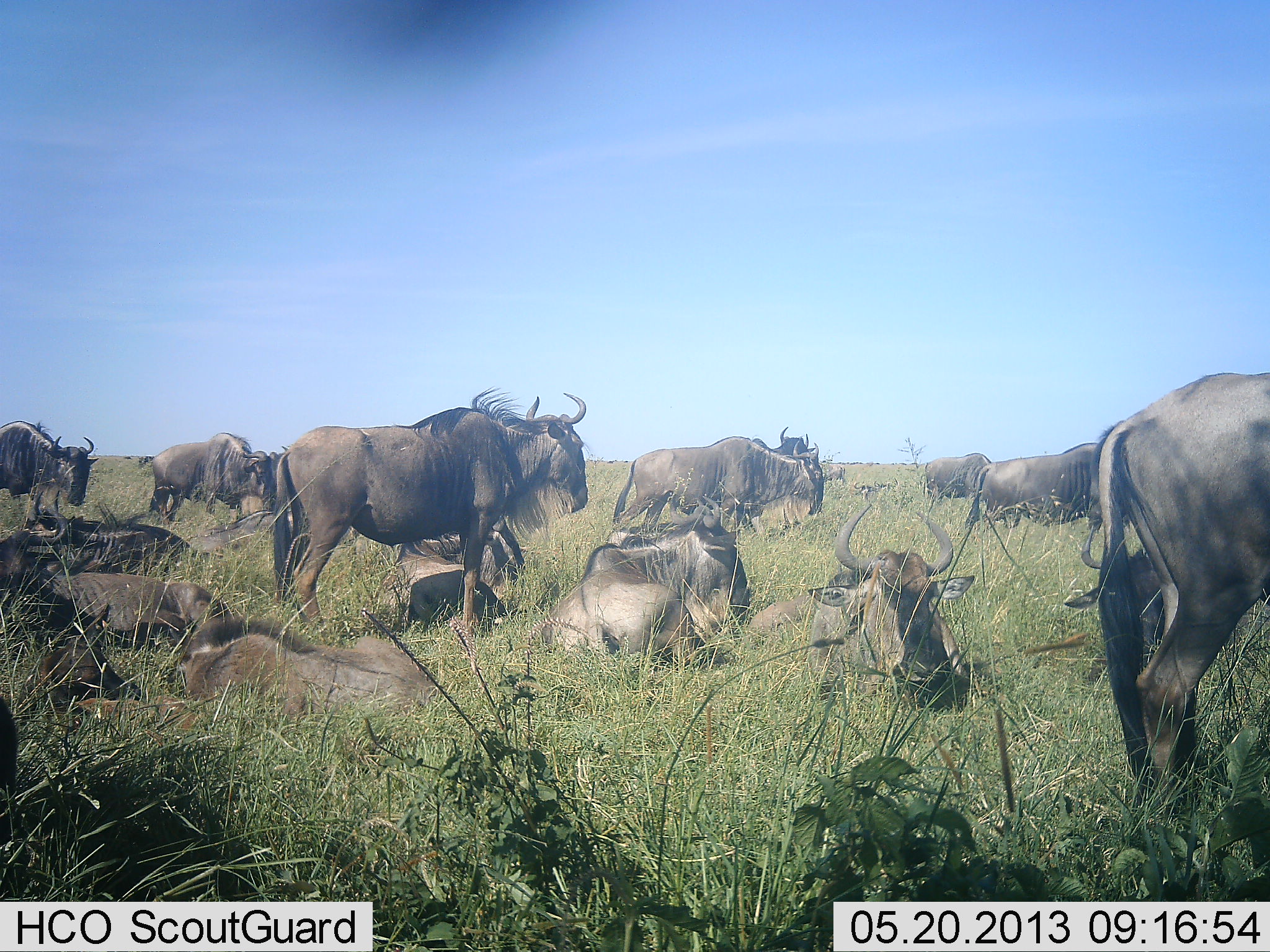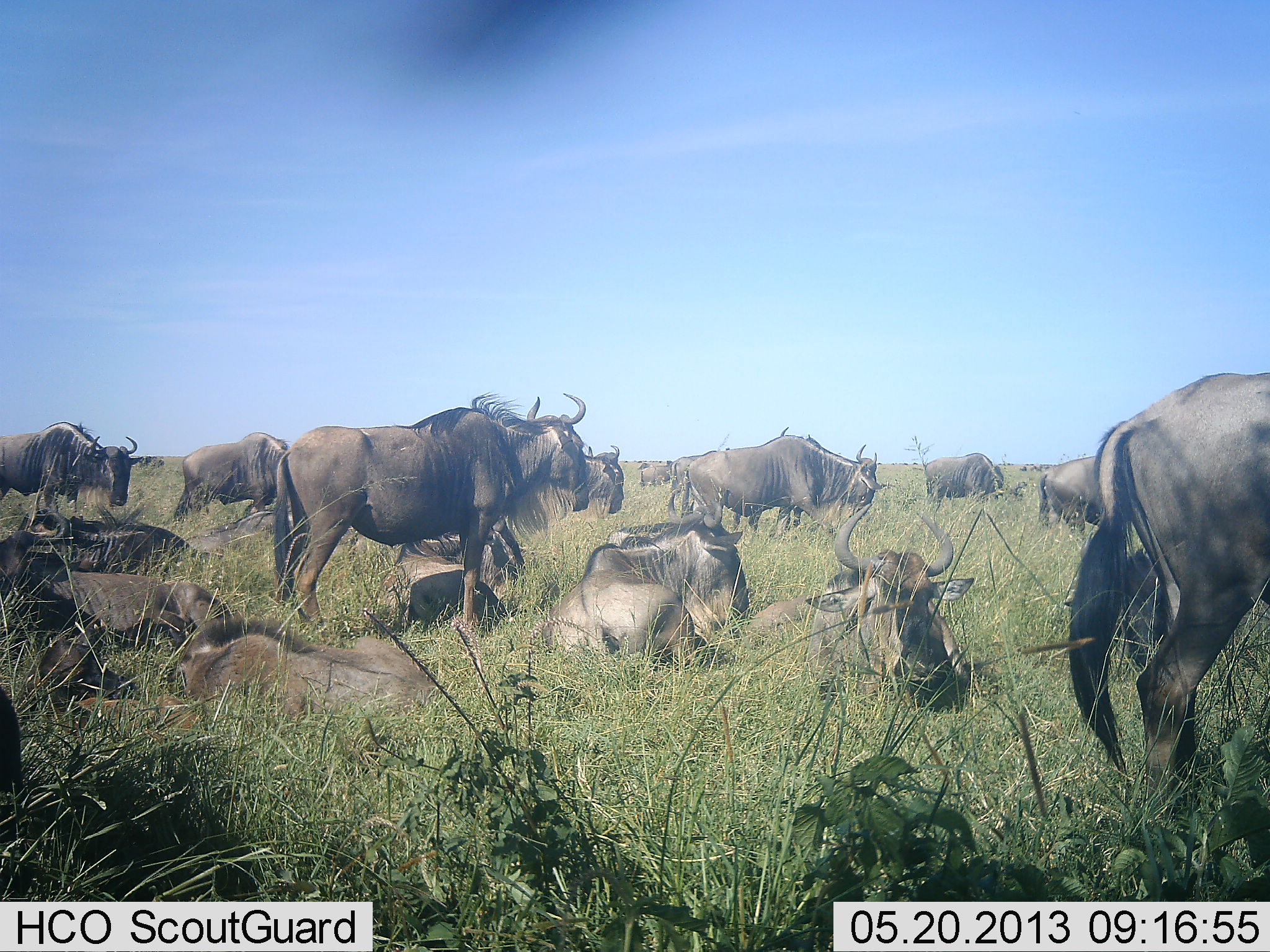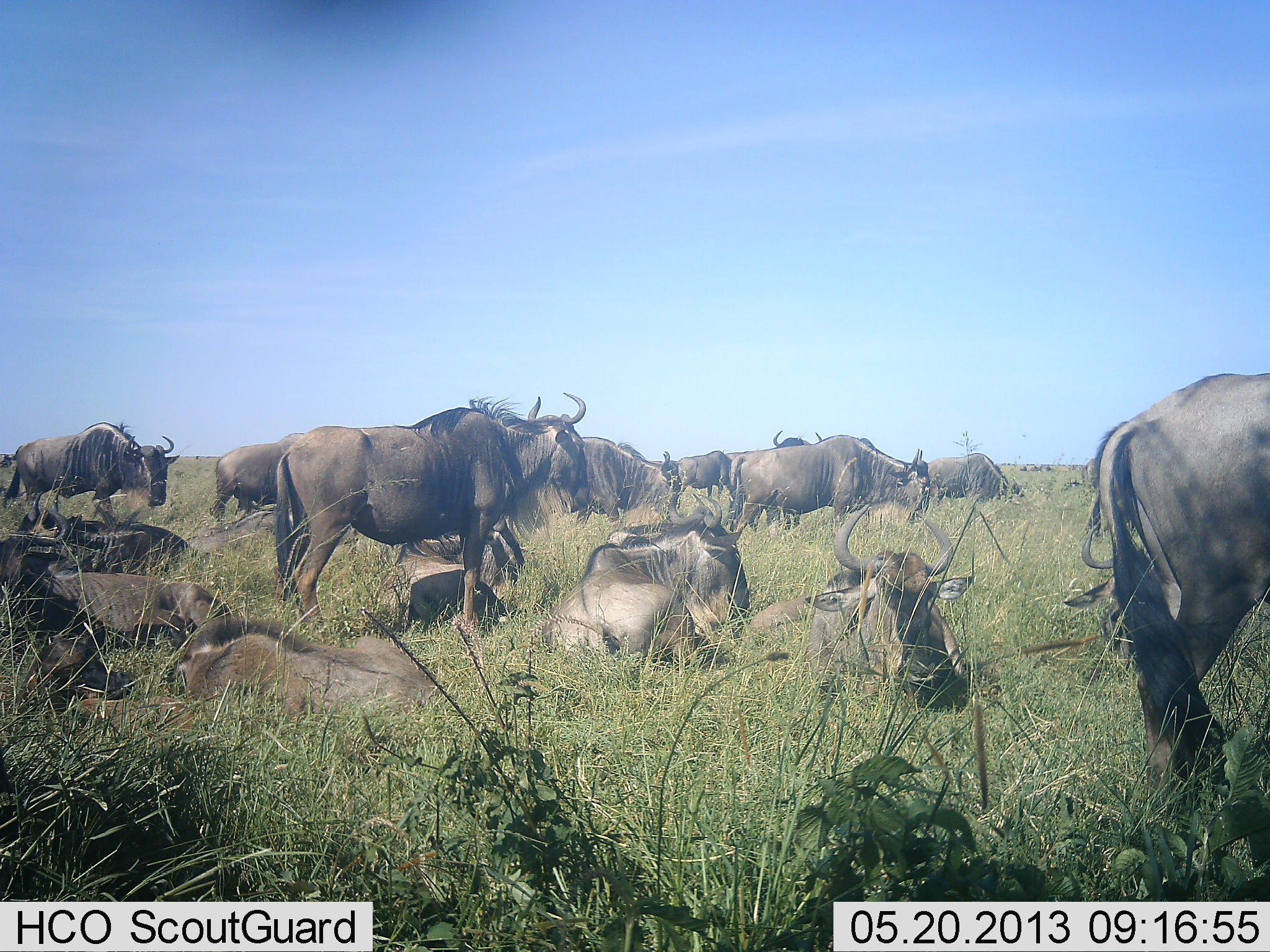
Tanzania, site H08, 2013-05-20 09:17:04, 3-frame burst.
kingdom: Animalia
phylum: Chordata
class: Mammalia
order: Artiodactyla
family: Bovidae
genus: Connochaetes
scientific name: Connochaetes taurinus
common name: blue wildebeest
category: wildebeest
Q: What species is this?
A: Wildebeest (blue wildebeest) (Connochaetes taurinus).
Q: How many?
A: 11-50.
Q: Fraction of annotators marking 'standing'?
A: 90%.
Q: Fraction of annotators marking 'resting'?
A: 100%.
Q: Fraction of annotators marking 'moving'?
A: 100%.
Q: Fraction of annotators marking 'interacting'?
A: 20%.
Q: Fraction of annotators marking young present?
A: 10%.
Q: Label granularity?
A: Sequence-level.